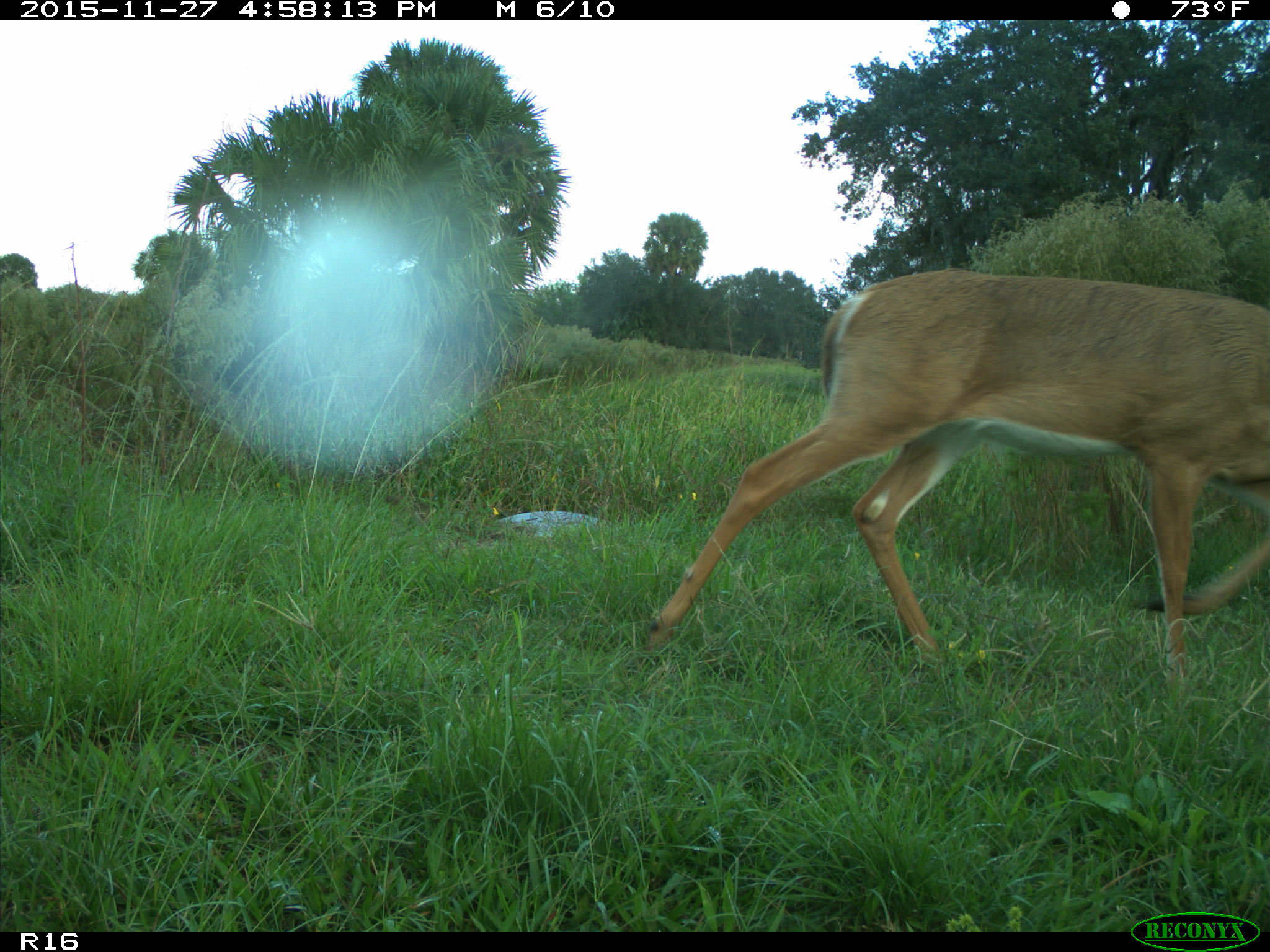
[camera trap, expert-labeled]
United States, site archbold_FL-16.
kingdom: Animalia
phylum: Chordata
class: Mammalia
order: Artiodactyla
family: Cervidae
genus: Odocoileus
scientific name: Odocoileus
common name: deer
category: unidentified deer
Unidentified deer (deer) (Odocoileus).